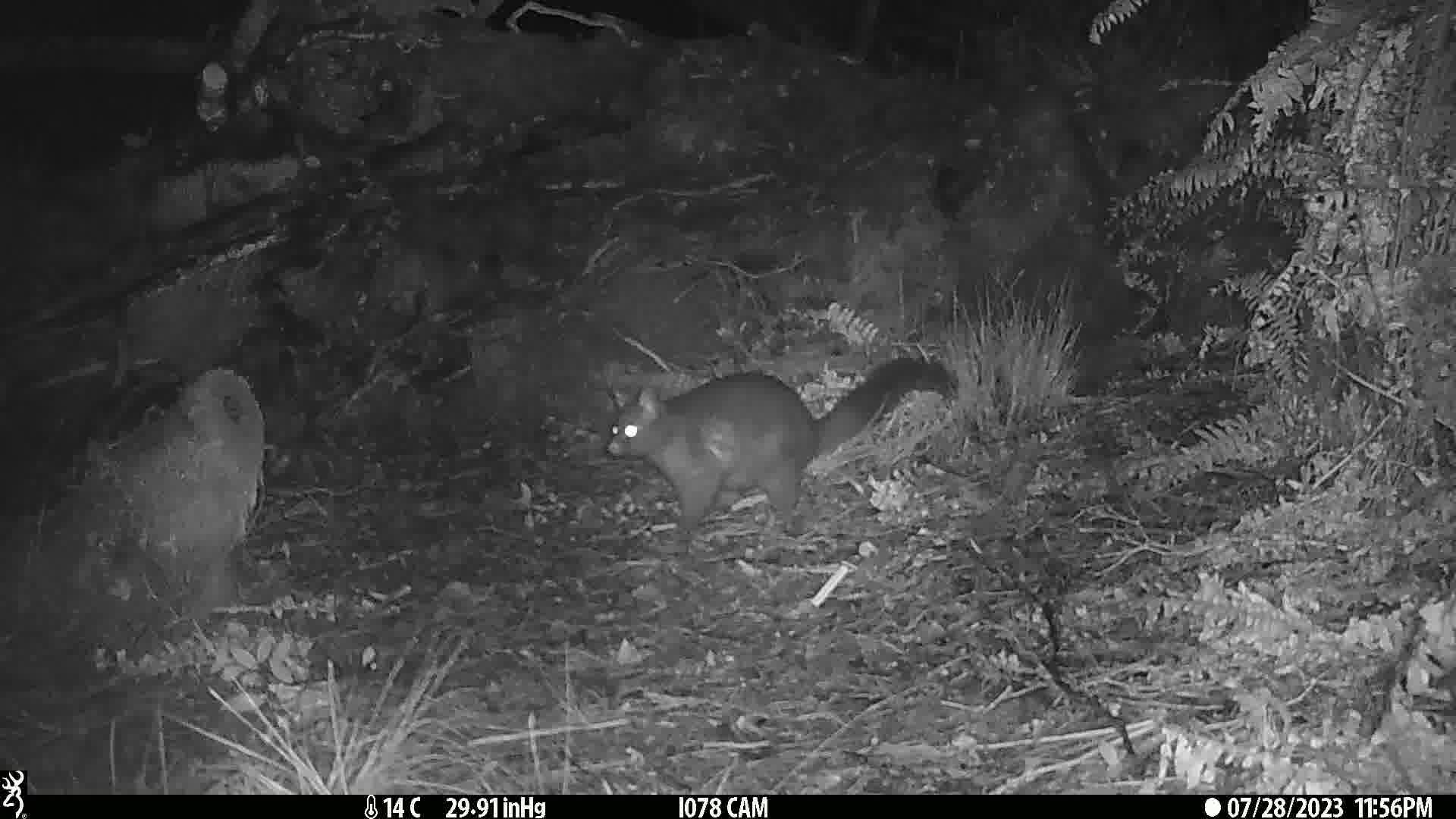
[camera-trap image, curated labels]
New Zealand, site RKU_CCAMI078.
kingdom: Animalia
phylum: Chordata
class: Mammalia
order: Diprotodontia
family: Phalangeridae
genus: Trichosurus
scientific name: Trichosurus vulpecula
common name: common brushtail possum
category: possum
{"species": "possum (common brushtail possum) (Trichosurus vulpecula)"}